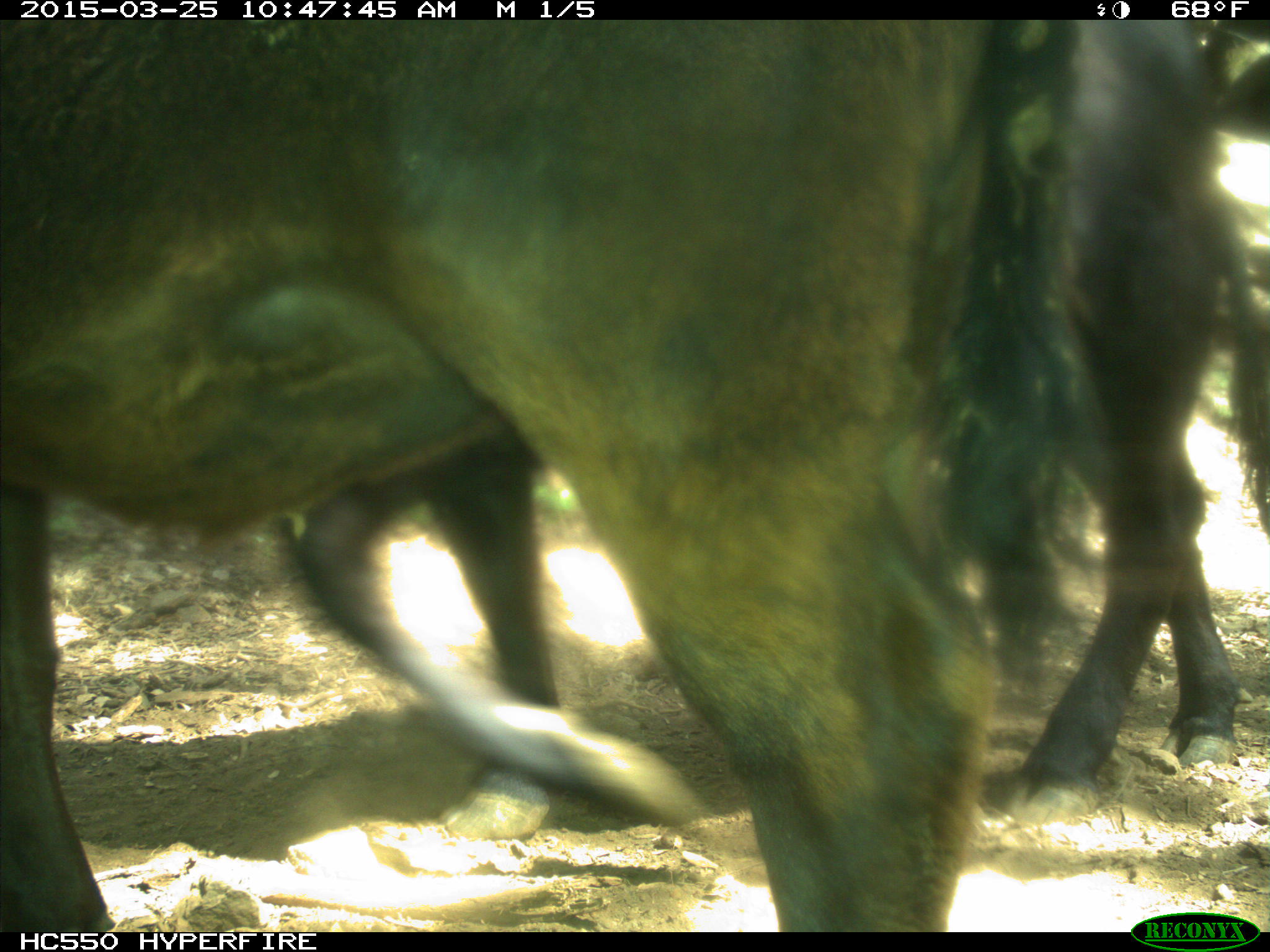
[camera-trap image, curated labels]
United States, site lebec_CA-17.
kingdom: Animalia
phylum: Chordata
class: Mammalia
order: Artiodactyla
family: Bovidae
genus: Bos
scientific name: Bos taurus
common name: domestic cow